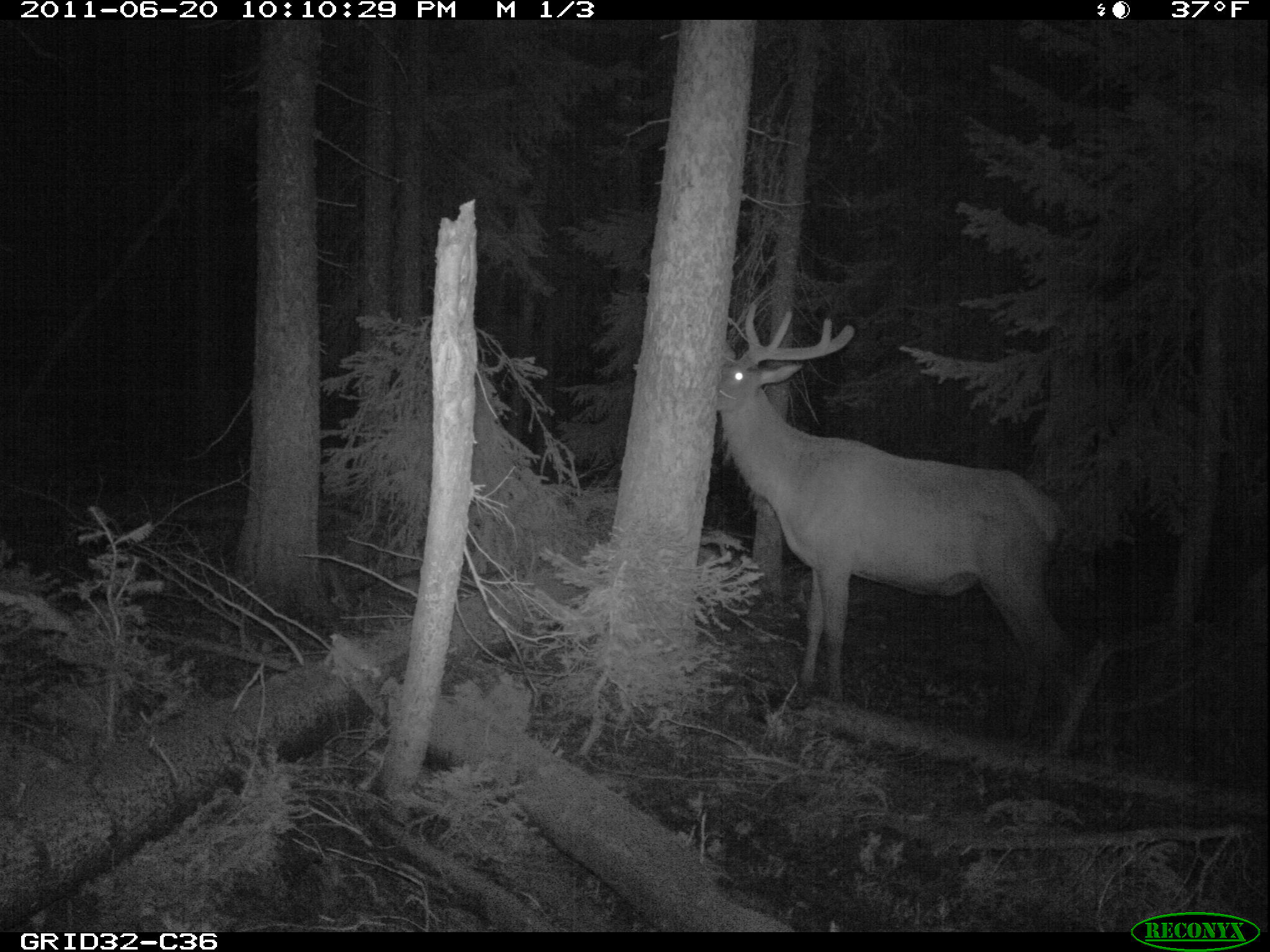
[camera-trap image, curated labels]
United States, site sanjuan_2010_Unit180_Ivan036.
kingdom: Animalia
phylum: Chordata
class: Mammalia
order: Artiodactyla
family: Cervidae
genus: Cervus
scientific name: Cervus elaphus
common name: red deer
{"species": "Cervus elaphus (red deer)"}